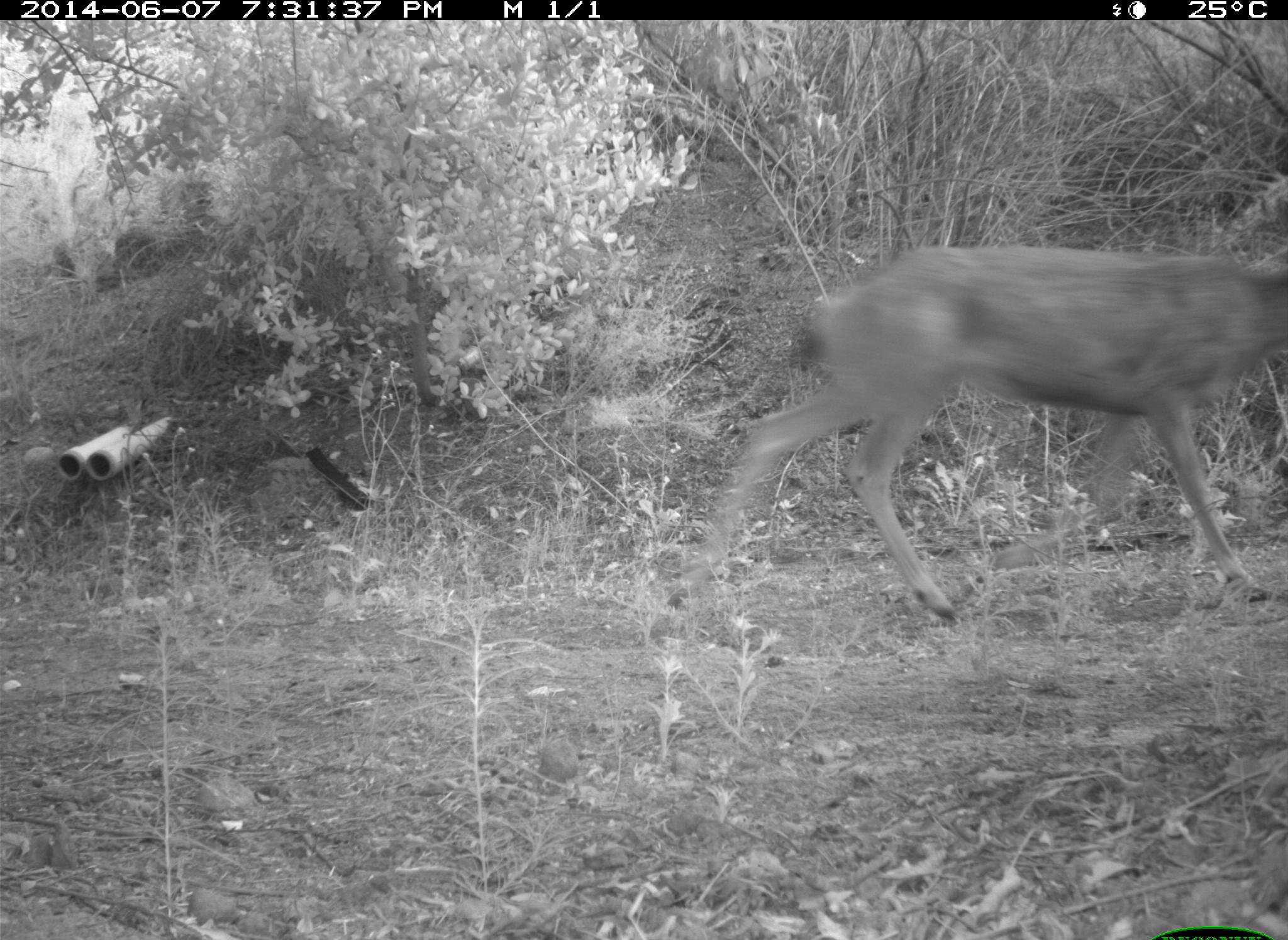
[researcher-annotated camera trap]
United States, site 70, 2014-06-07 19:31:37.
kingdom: Animalia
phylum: Chordata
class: Mammalia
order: Artiodactyla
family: Cervidae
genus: Odocoileus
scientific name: Odocoileus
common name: deer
Deer (Odocoileus).